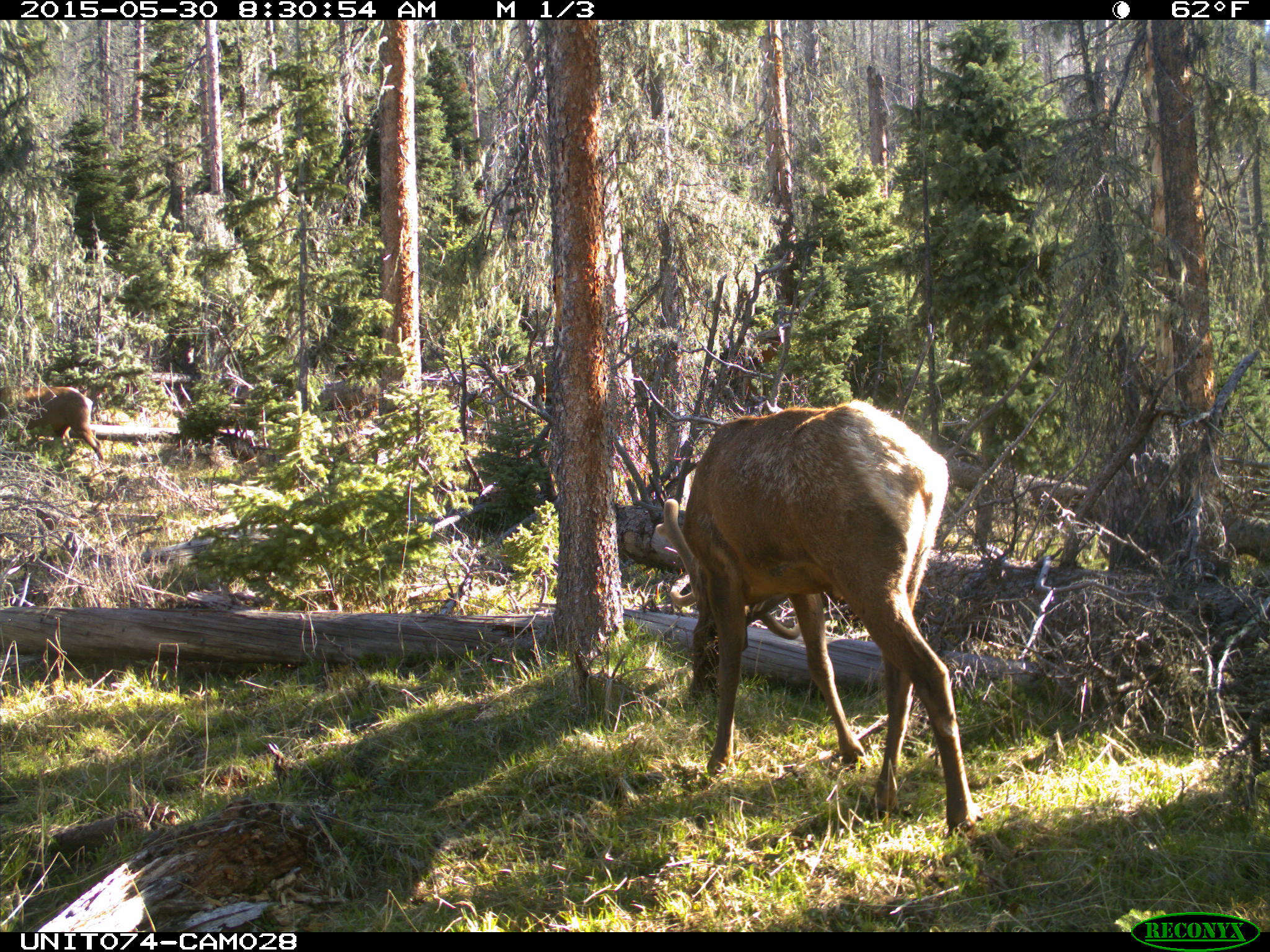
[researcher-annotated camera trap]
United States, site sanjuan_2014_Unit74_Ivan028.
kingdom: Animalia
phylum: Chordata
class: Mammalia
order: Artiodactyla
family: Cervidae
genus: Cervus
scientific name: Cervus elaphus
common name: red deer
Cervus elaphus (red deer).